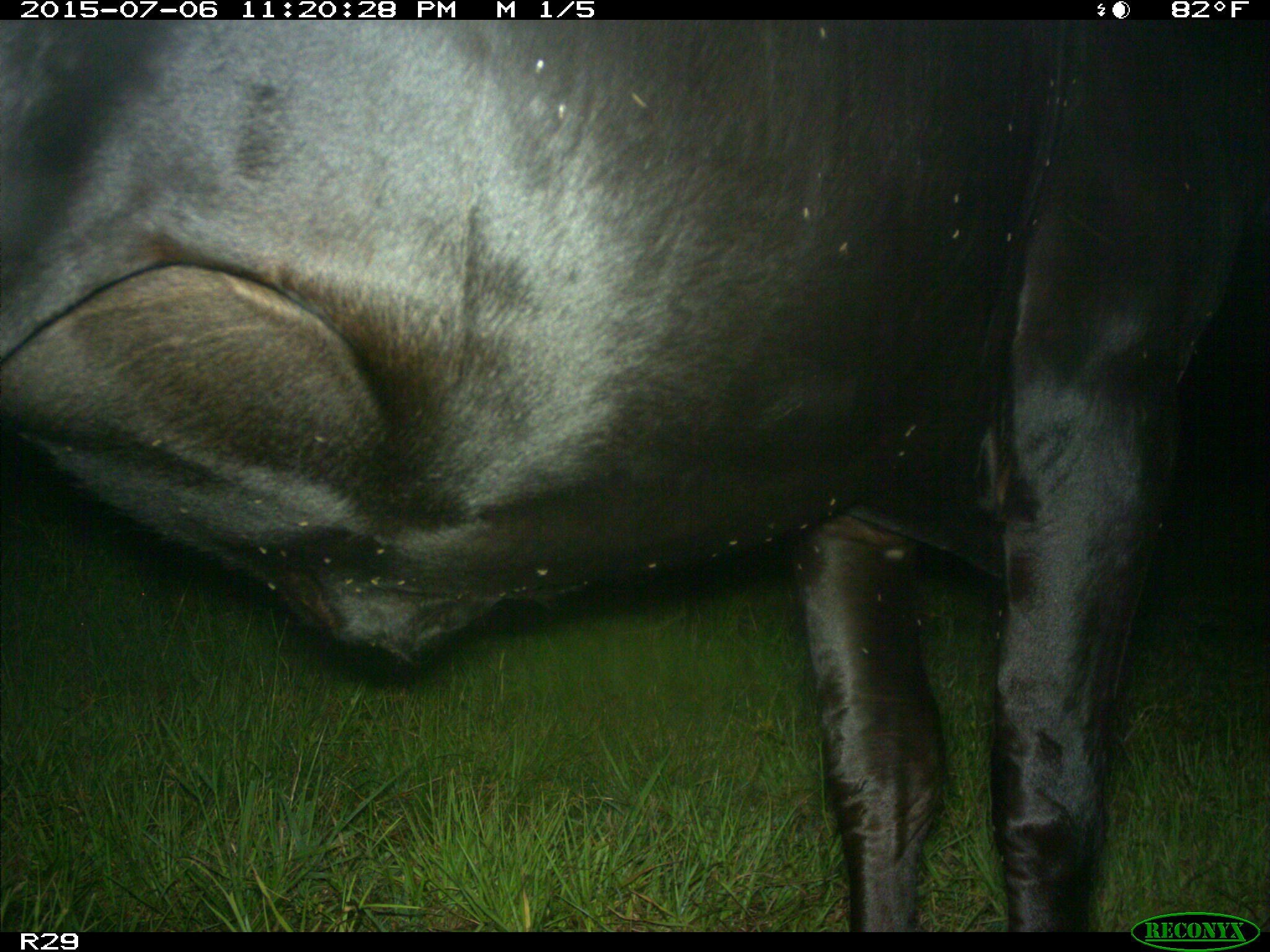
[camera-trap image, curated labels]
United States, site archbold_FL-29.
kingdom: Animalia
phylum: Chordata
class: Mammalia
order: Artiodactyla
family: Bovidae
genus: Bos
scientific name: Bos taurus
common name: domestic cow